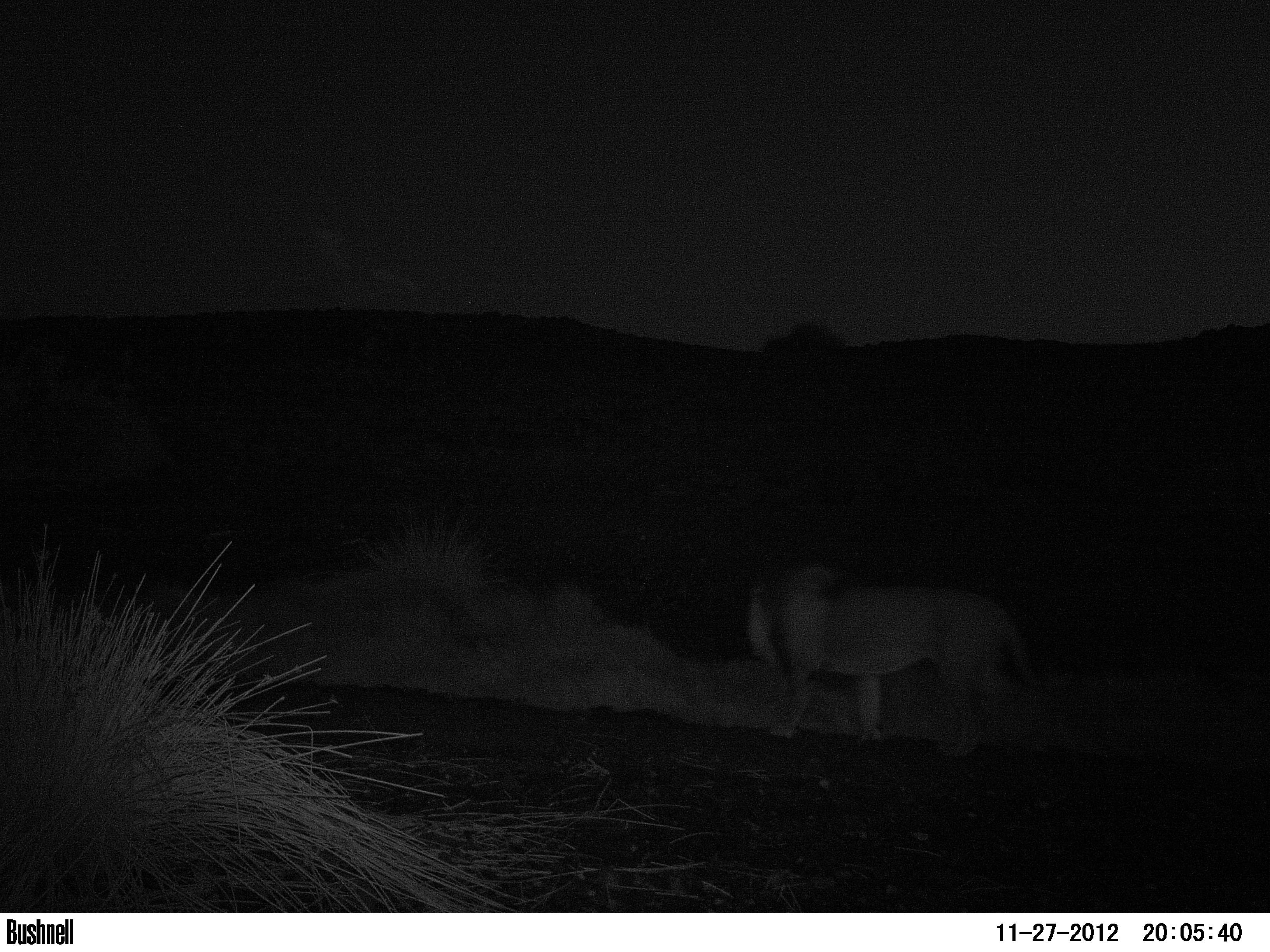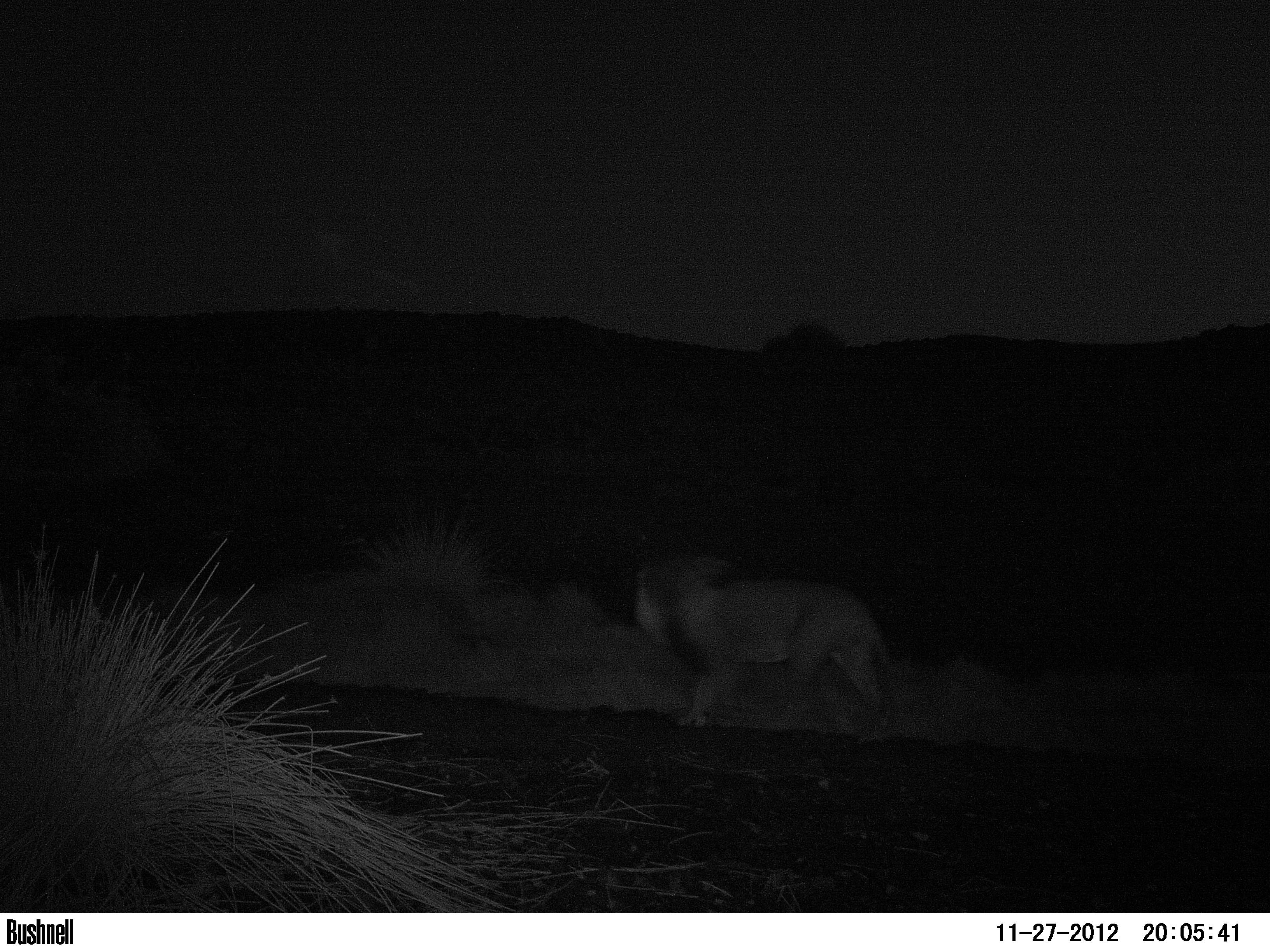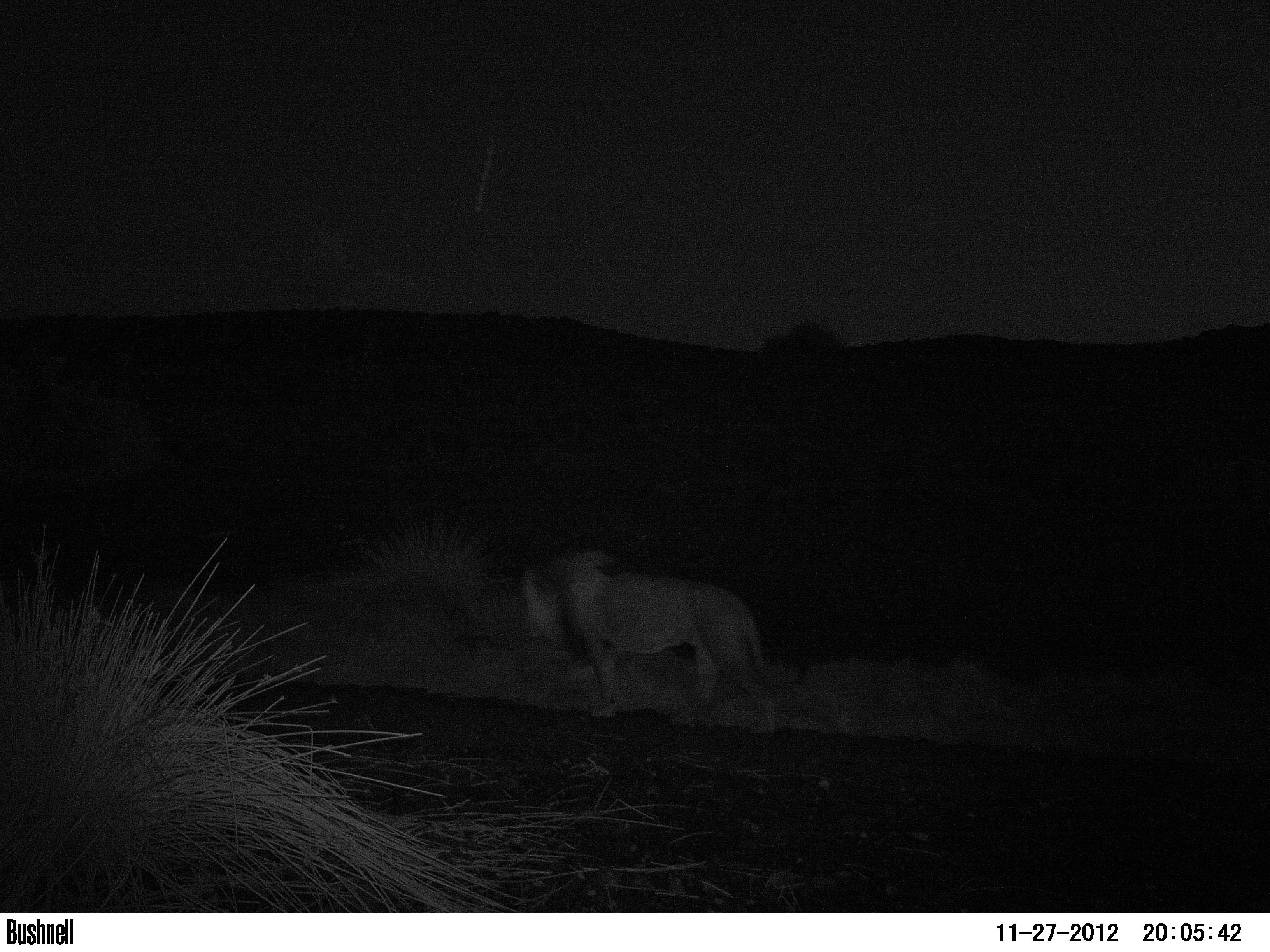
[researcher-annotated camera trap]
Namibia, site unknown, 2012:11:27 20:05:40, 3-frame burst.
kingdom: Animalia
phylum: Chordata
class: Mammalia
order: Carnivora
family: Felidae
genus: Panthera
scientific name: Panthera leo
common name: lion